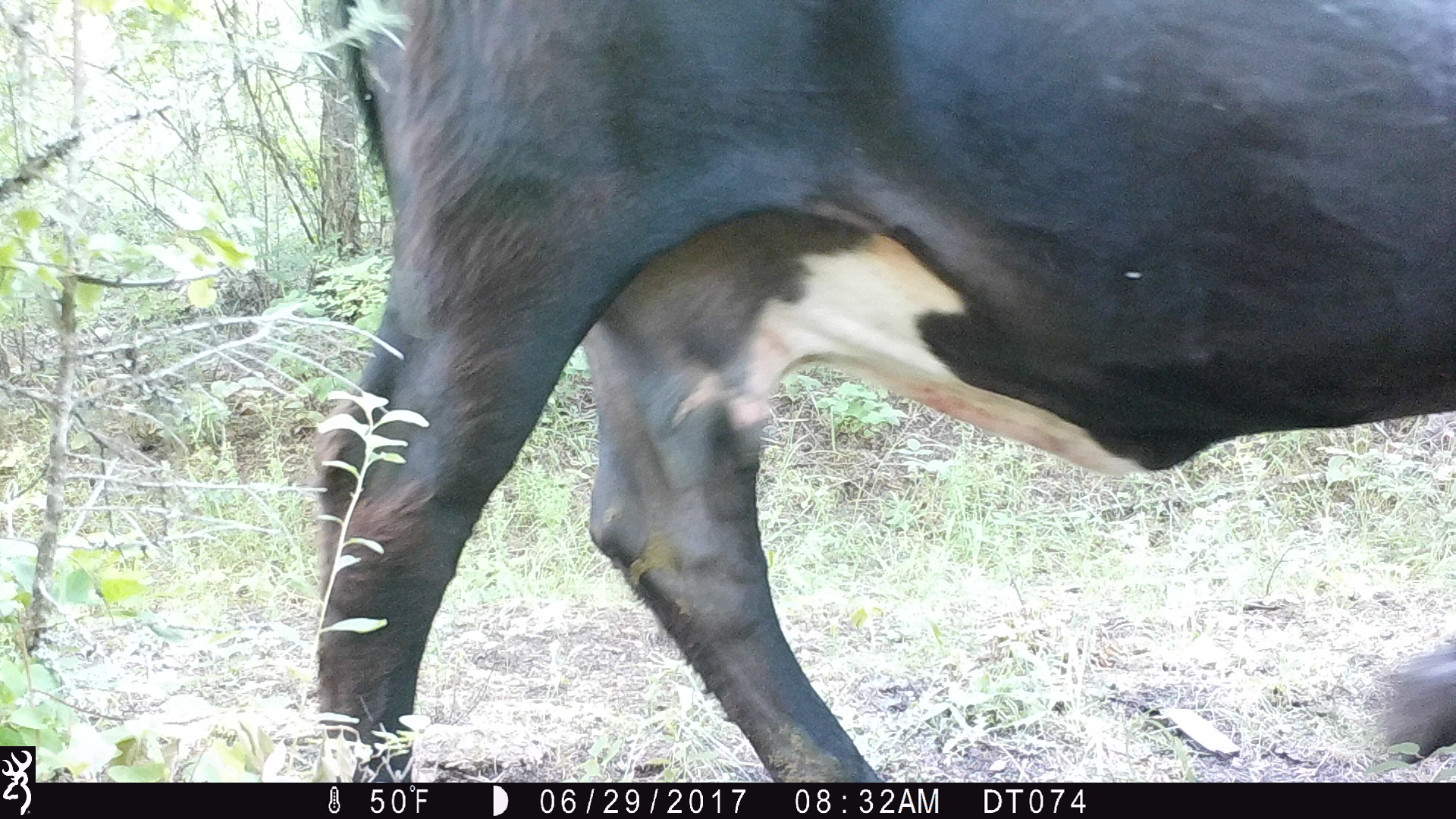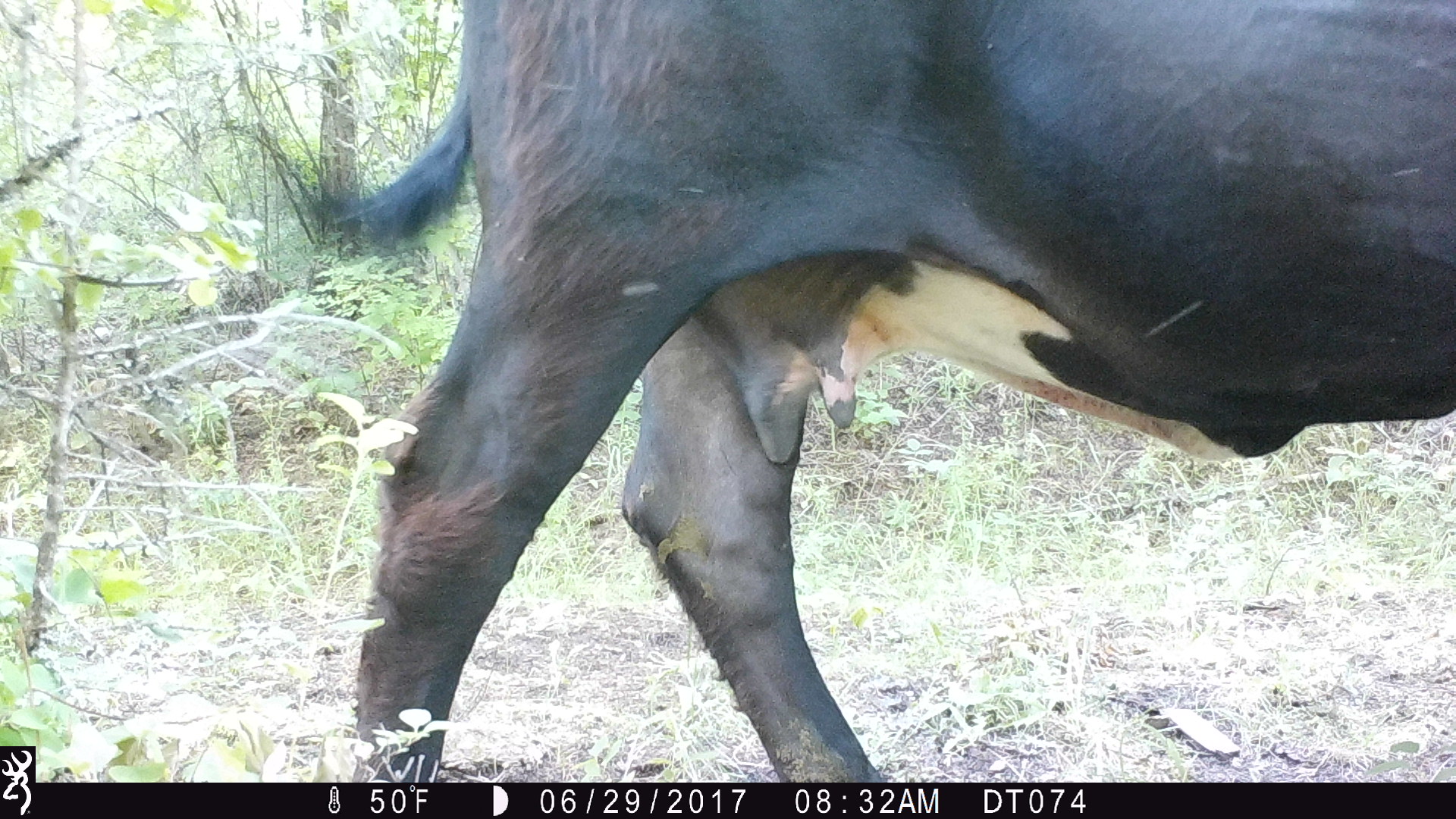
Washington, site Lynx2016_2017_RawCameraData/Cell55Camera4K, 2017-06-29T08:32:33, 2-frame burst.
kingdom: Animalia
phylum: Chordata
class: Mammalia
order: Artiodactyla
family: Bovidae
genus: Bos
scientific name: Bos taurus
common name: domestic cattle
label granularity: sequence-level